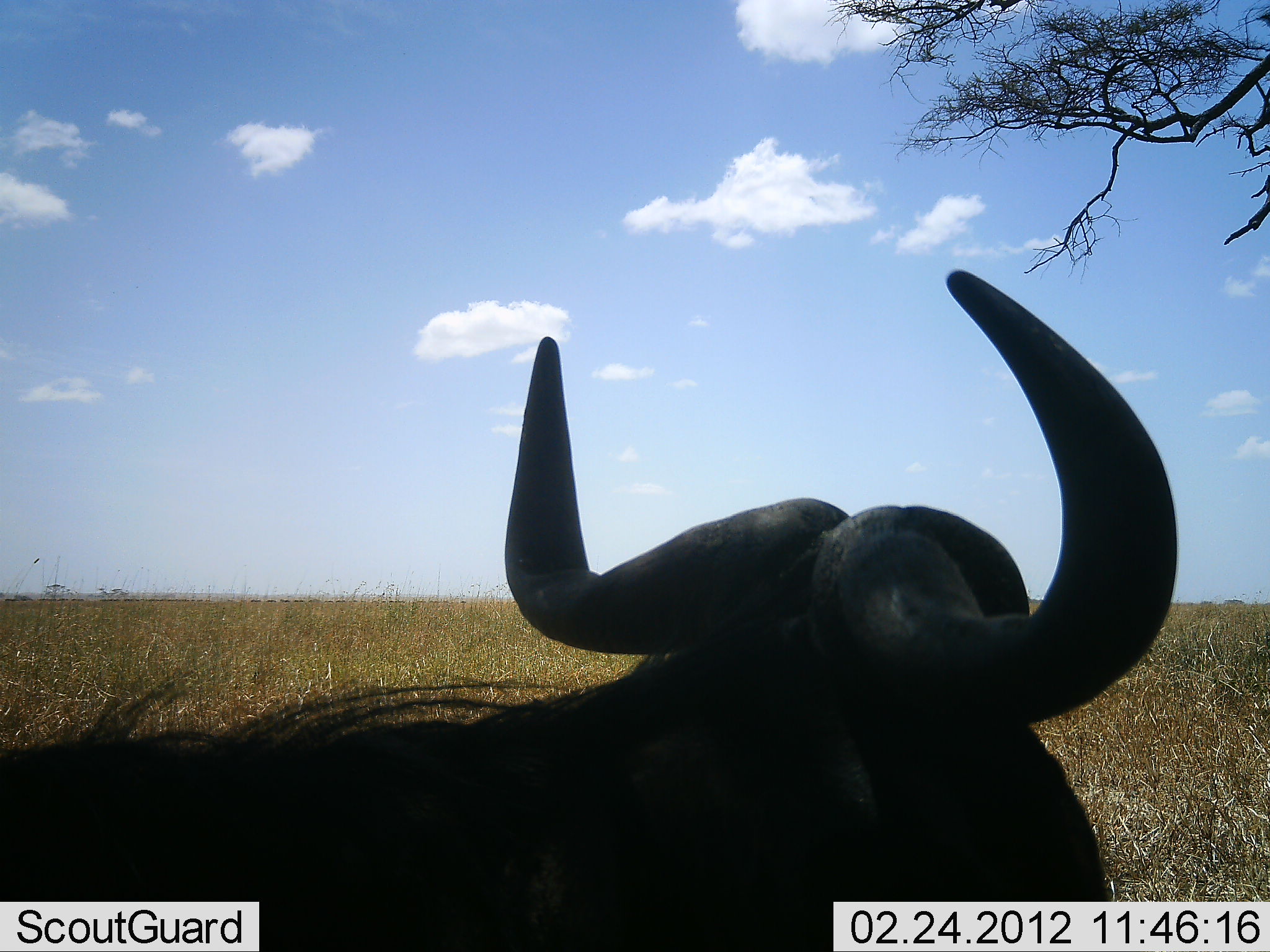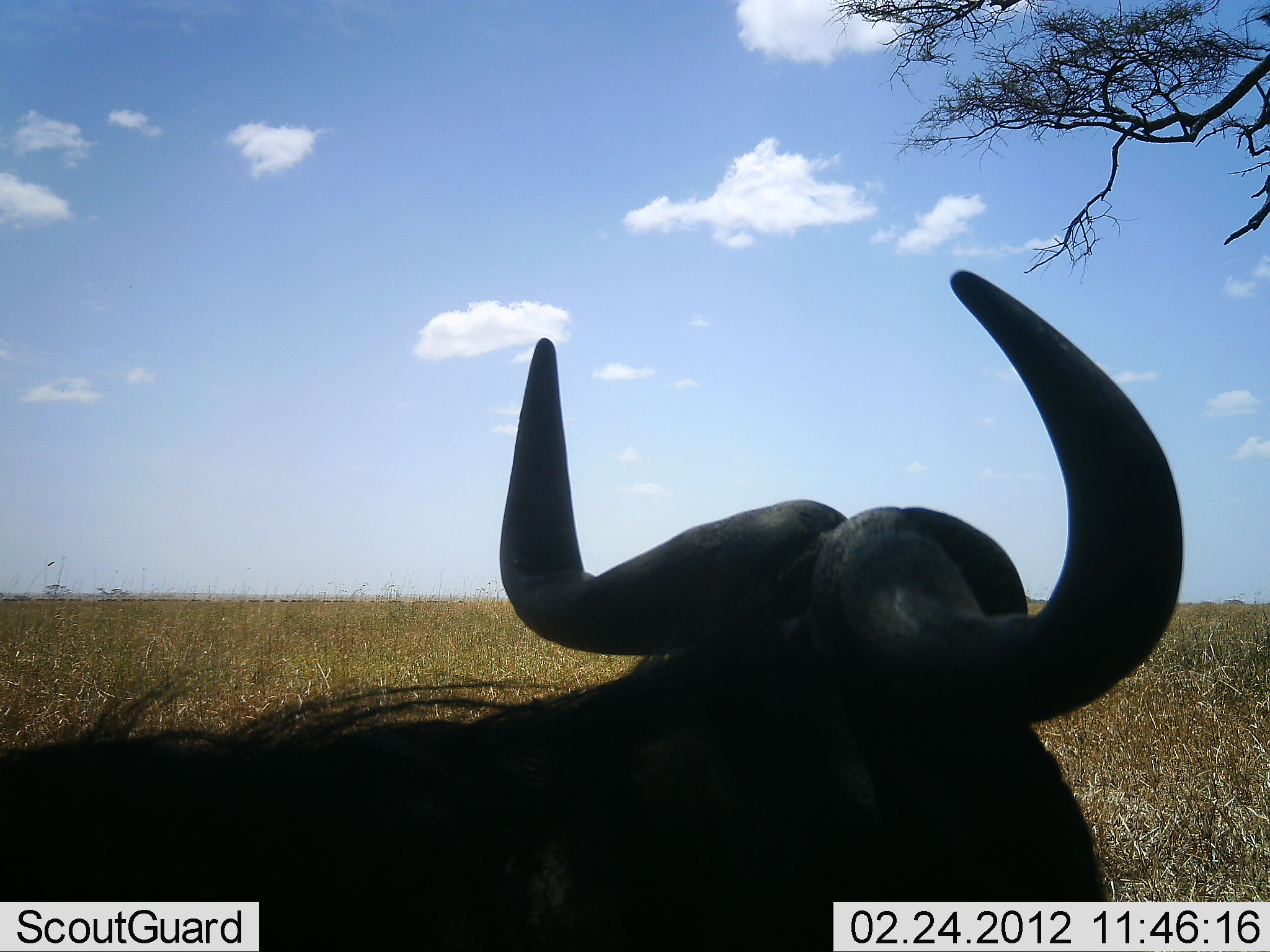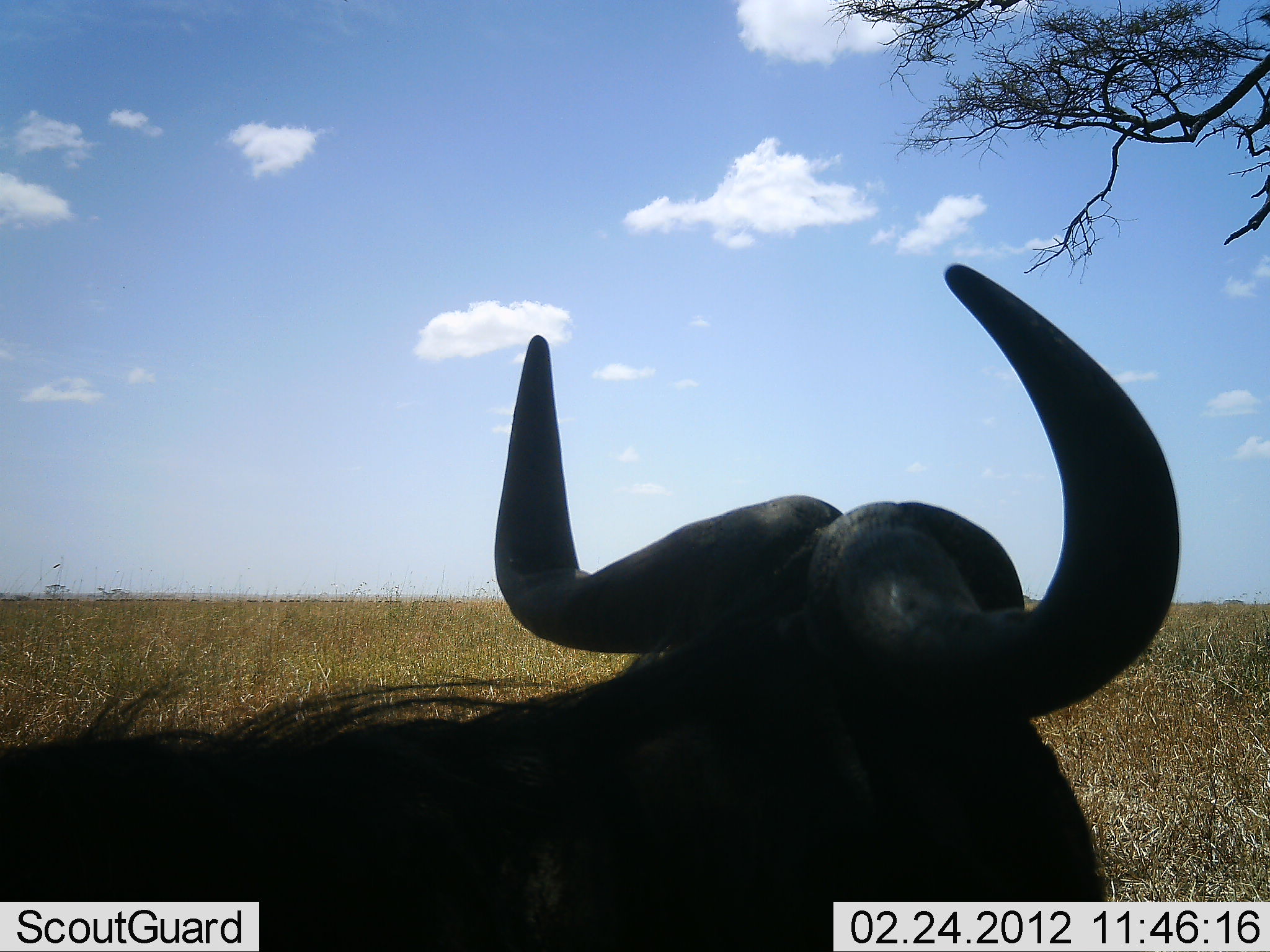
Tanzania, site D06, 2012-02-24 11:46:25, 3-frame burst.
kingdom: Animalia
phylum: Chordata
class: Mammalia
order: Artiodactyla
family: Bovidae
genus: Connochaetes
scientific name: Connochaetes taurinus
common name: blue wildebeest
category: wildebeest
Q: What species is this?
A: Wildebeest (blue wildebeest) (Connochaetes taurinus).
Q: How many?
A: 1.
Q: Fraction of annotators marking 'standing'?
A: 28%.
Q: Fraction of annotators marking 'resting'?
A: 72%.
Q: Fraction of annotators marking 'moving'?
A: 6%.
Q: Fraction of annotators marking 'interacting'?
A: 0%.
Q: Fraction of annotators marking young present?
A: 0%.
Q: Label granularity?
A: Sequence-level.